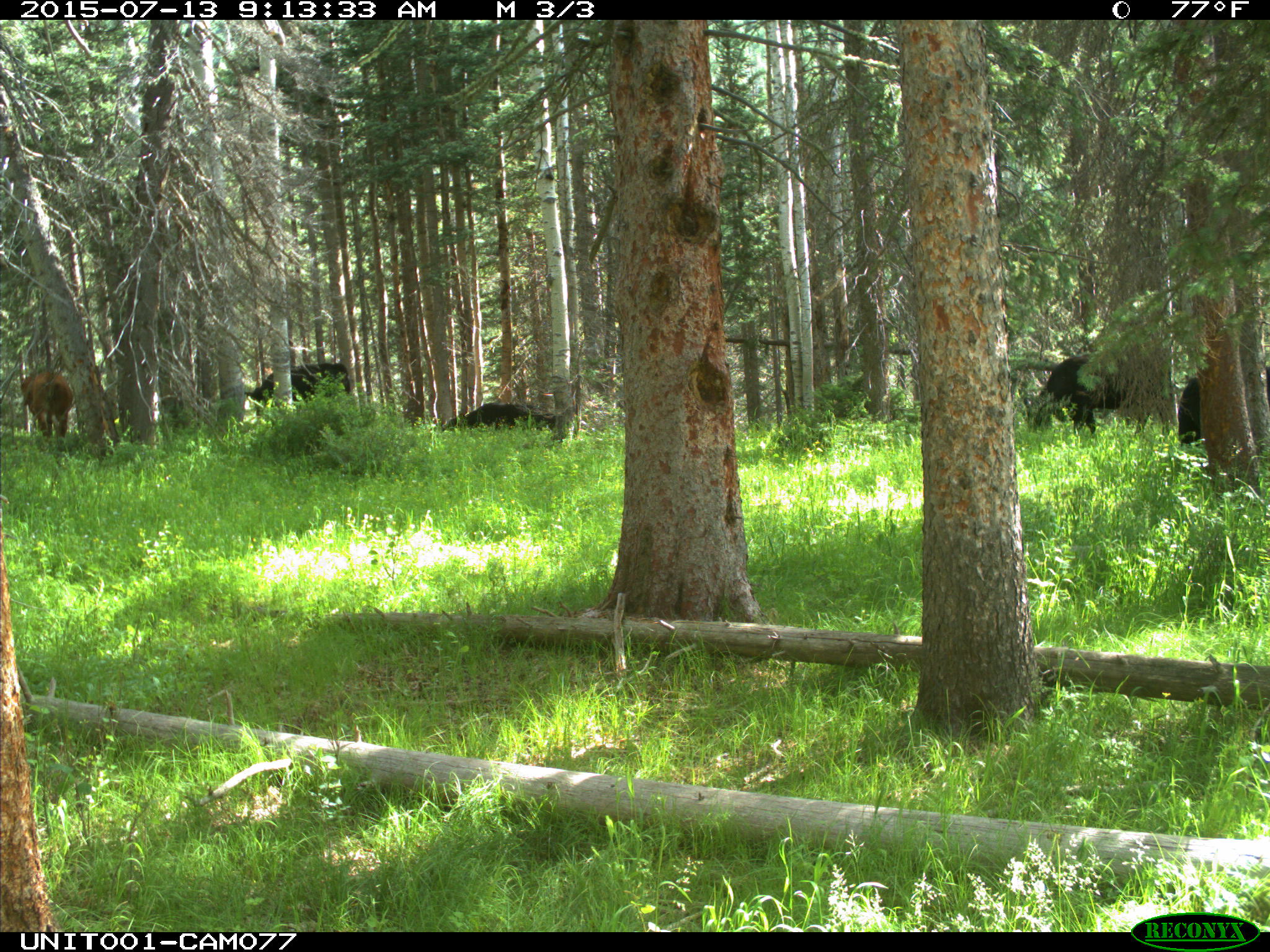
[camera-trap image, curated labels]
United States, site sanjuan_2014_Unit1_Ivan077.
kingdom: Animalia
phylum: Chordata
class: Mammalia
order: Artiodactyla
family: Bovidae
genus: Bos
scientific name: Bos taurus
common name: domestic cow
Bos taurus (domestic cow).